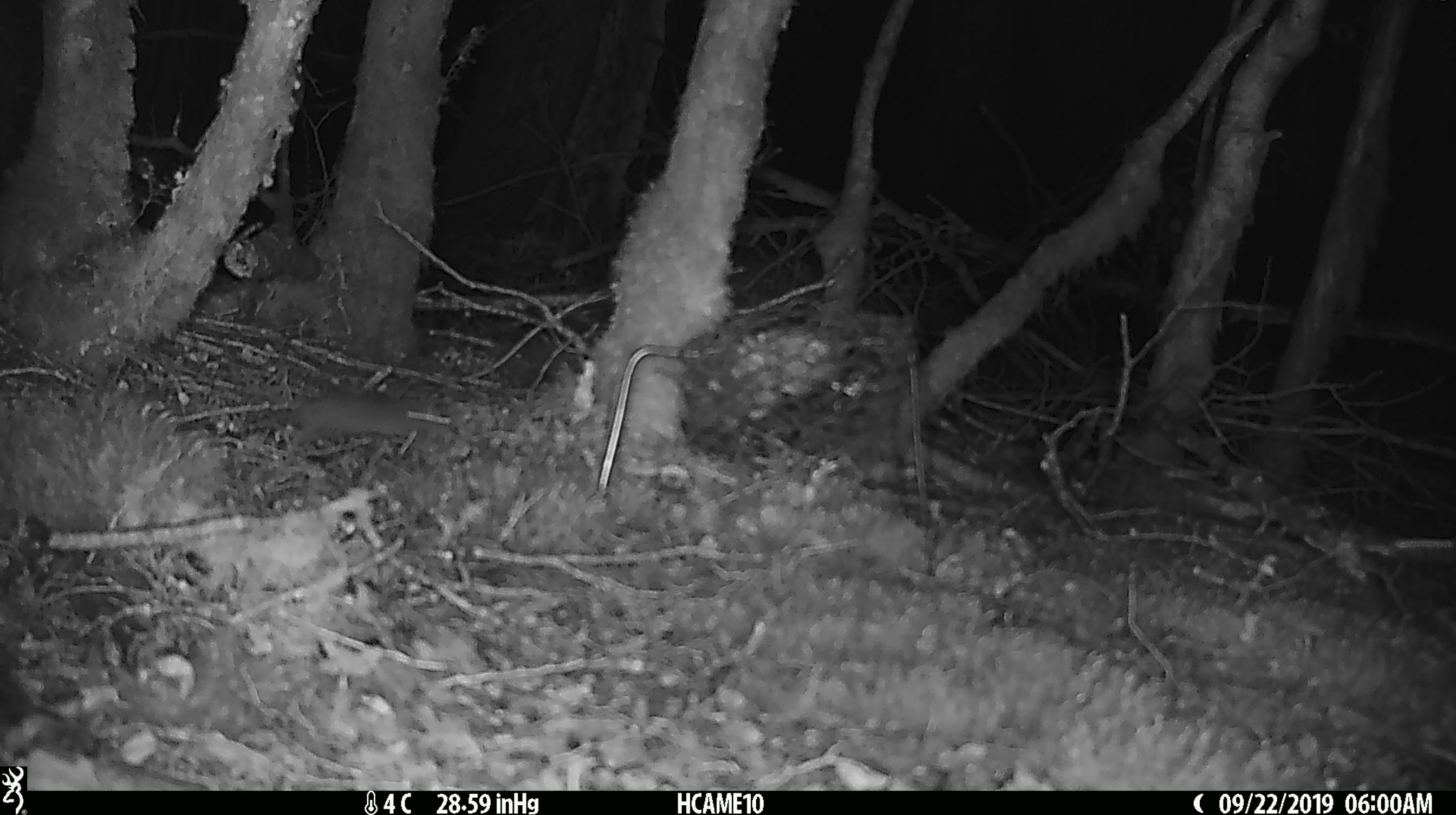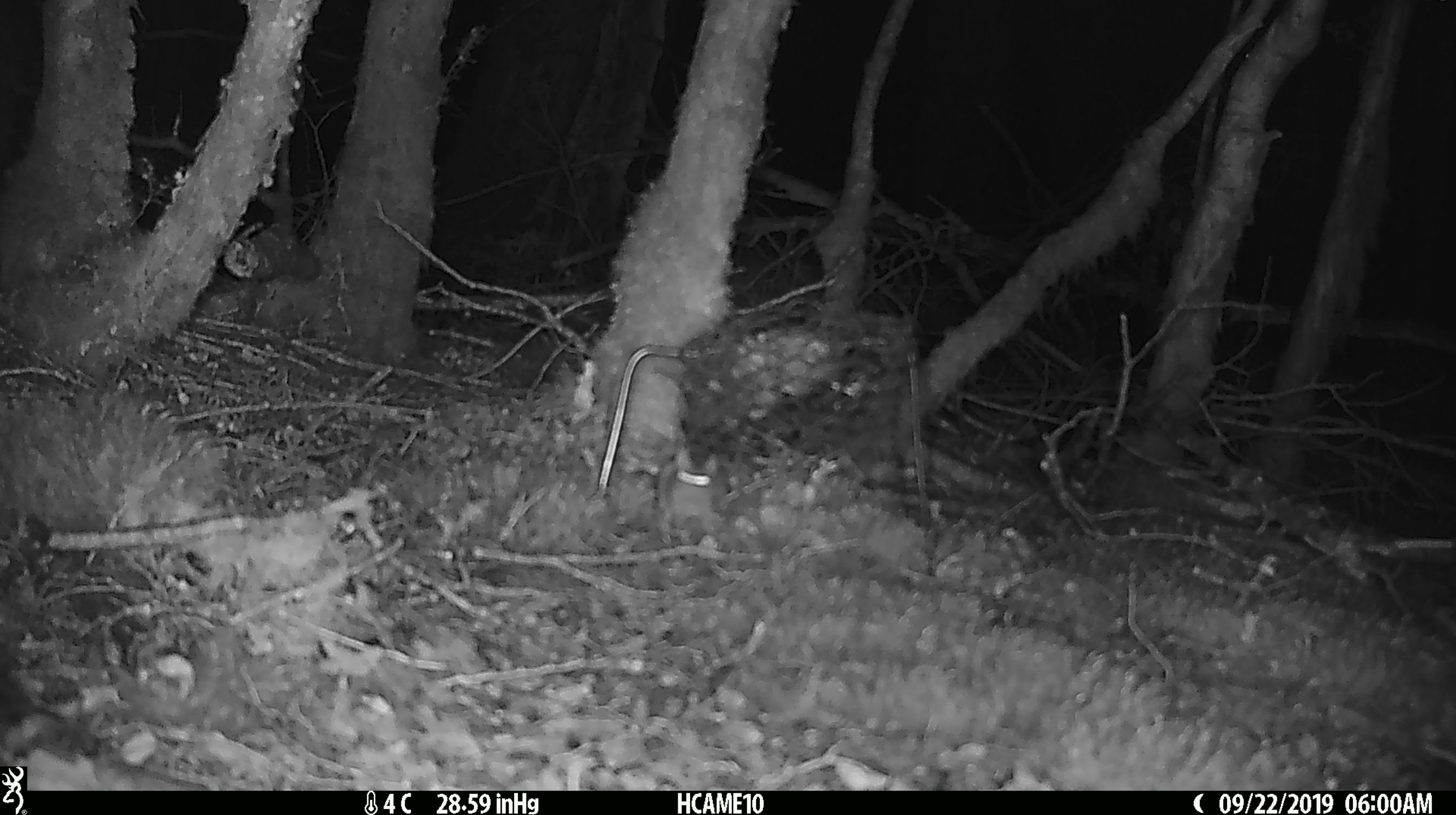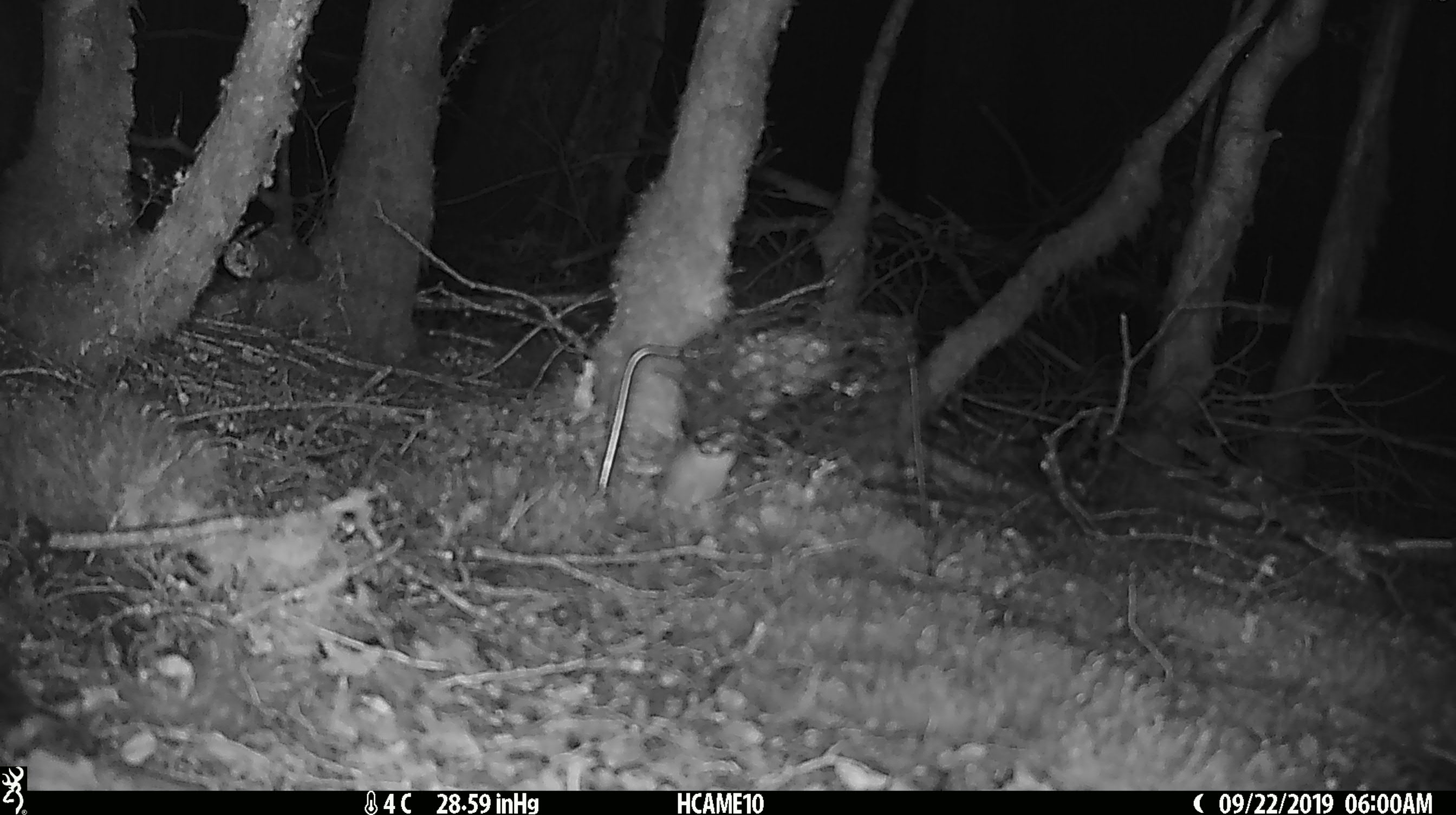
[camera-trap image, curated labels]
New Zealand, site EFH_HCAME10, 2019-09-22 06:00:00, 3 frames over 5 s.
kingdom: Animalia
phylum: Chordata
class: Mammalia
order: Rodentia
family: Muridae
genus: Mus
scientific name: Mus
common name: mouse